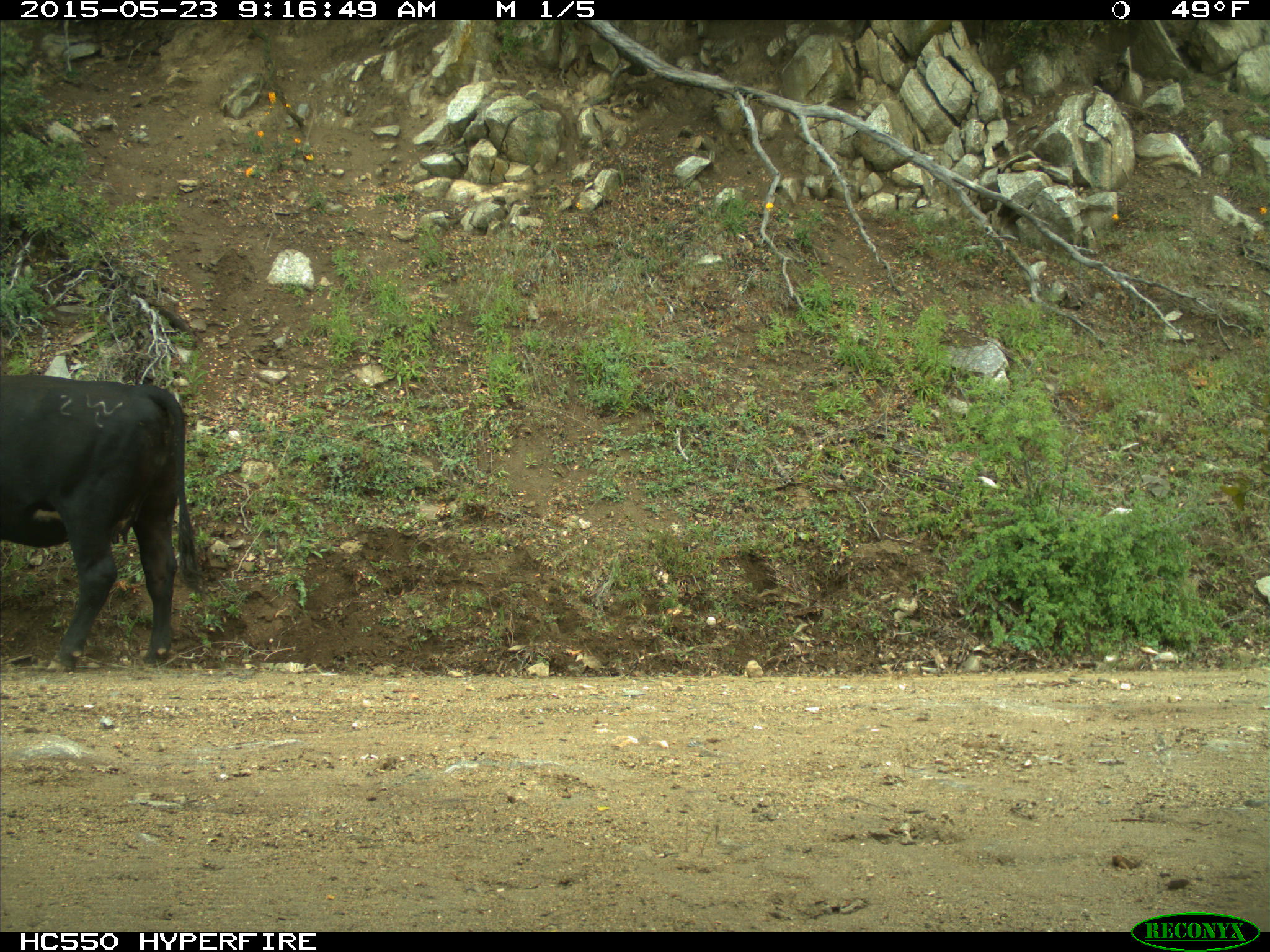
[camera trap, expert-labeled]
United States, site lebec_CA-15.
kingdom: Animalia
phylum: Chordata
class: Mammalia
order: Artiodactyla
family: Bovidae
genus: Bos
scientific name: Bos taurus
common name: domestic cow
Bos taurus (domestic cow).